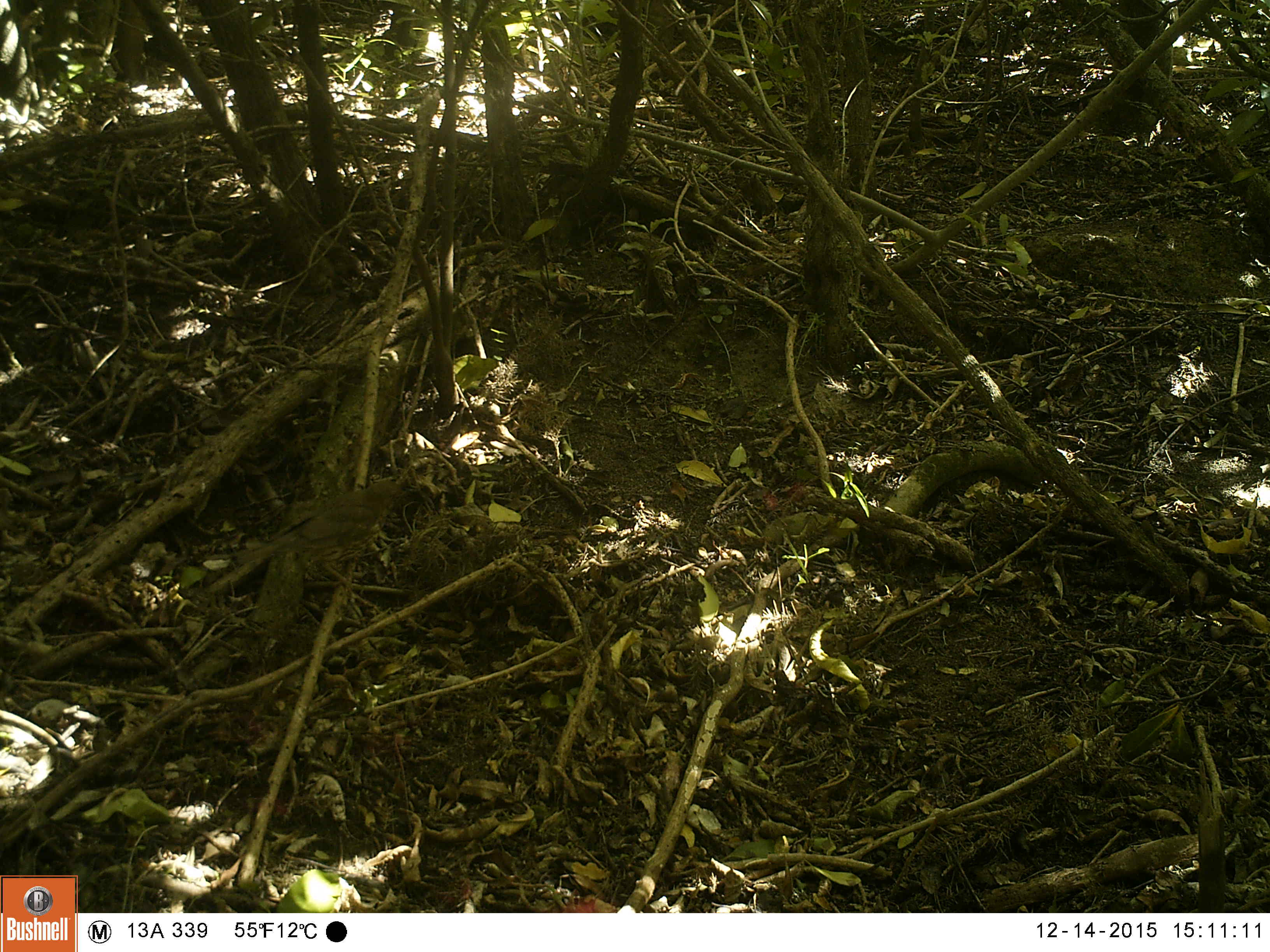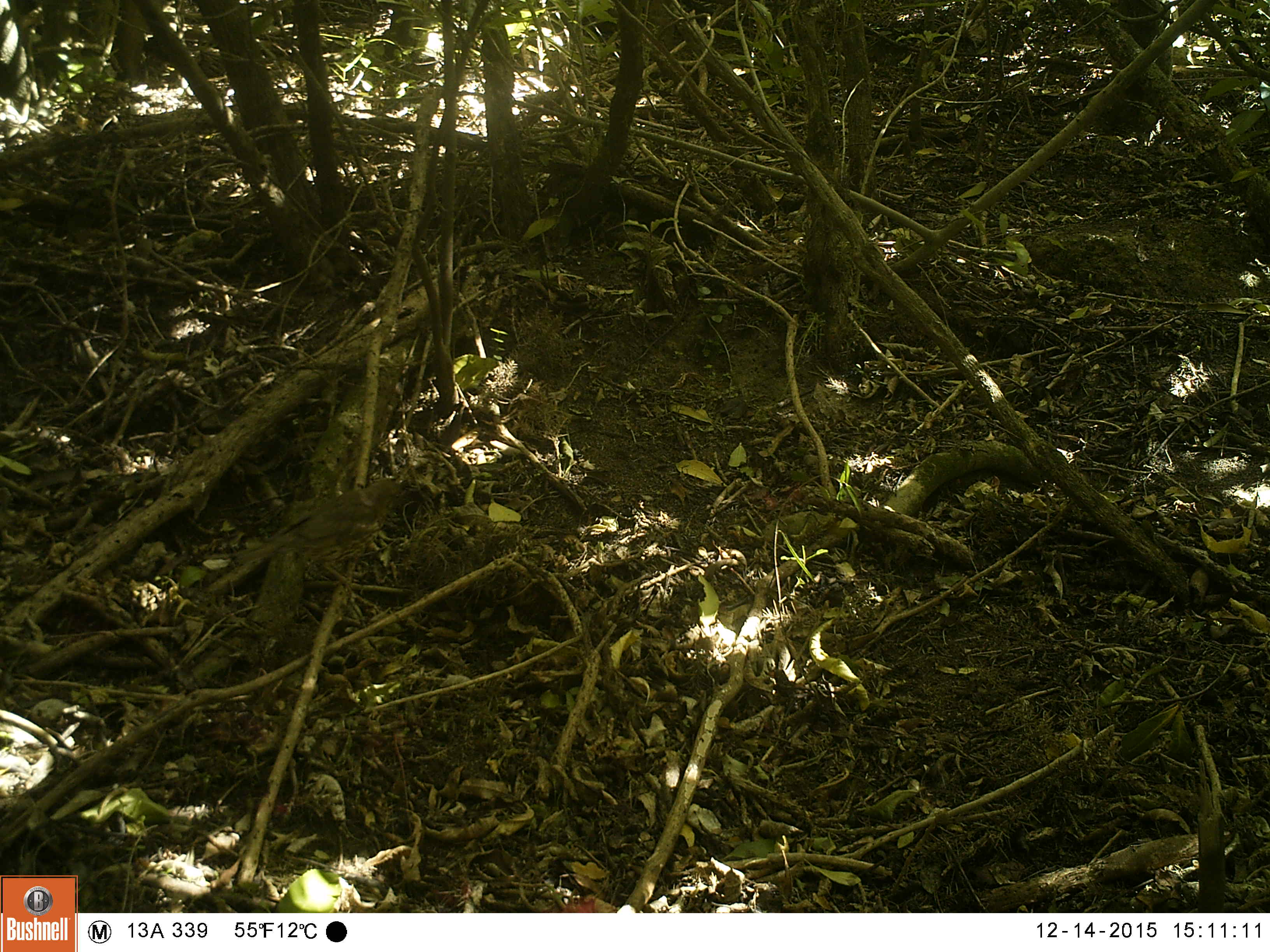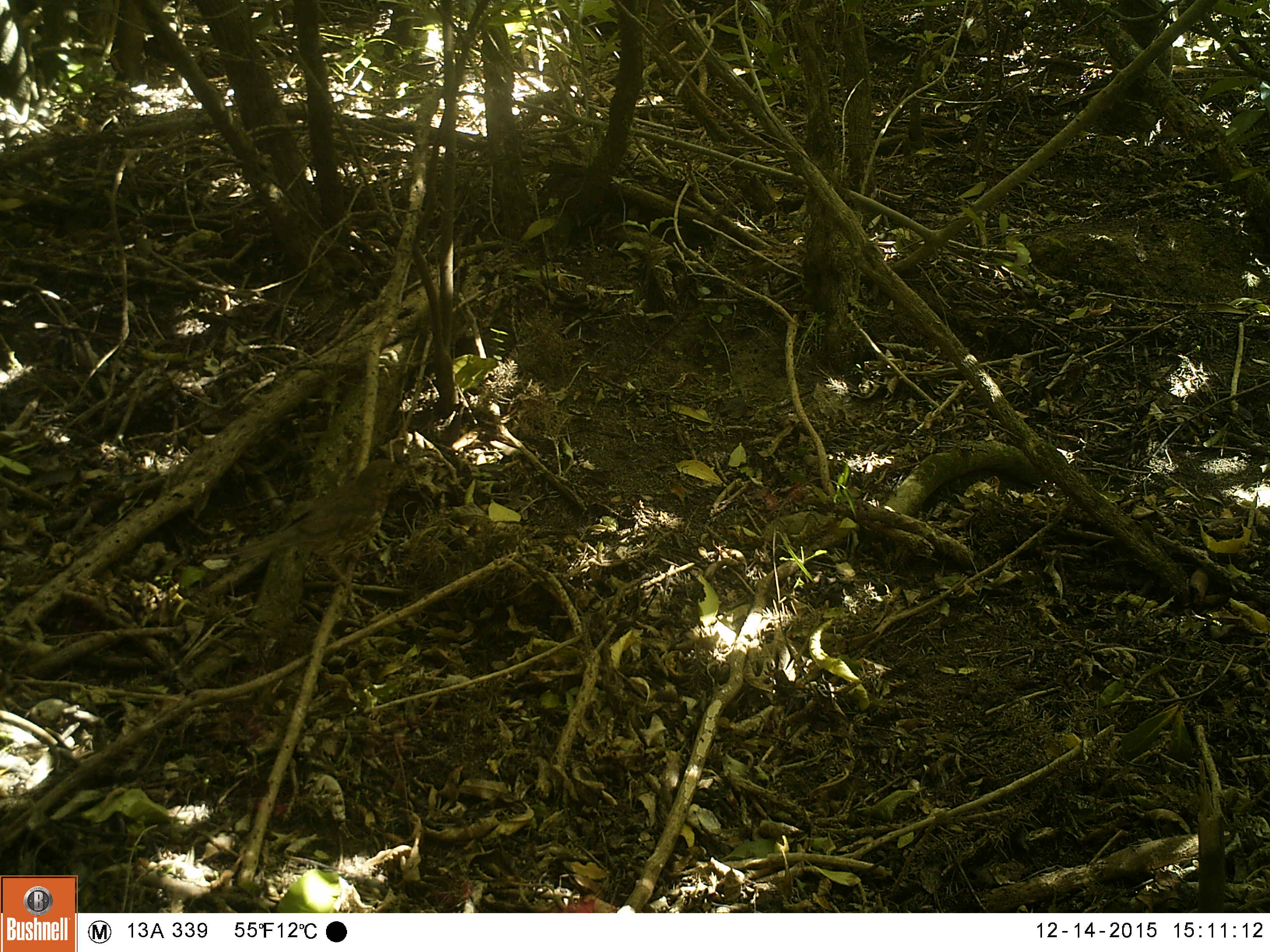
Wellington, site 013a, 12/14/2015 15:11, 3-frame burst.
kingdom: Animalia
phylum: Chordata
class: Aves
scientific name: Aves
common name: bird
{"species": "bird (Aves)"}